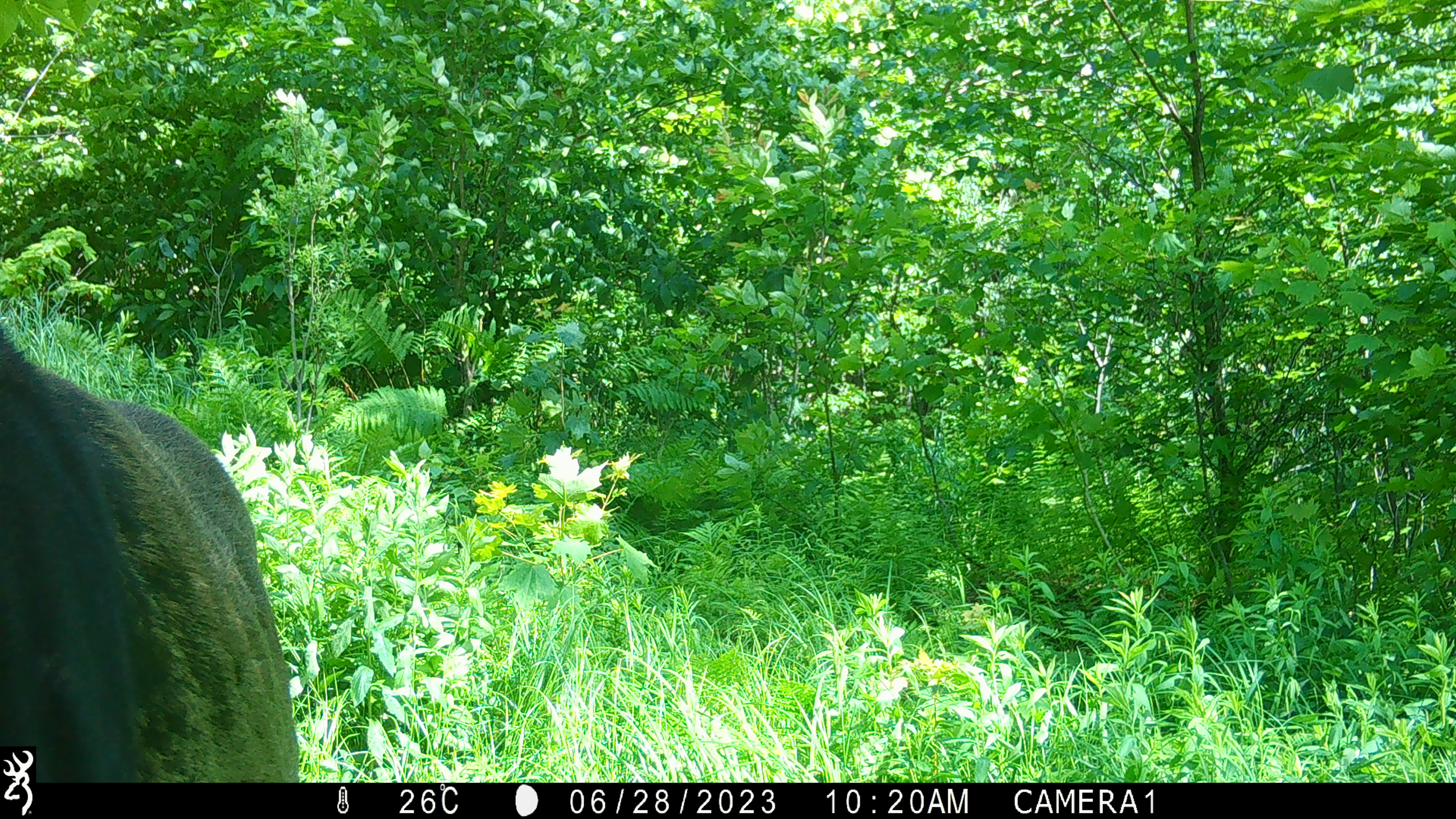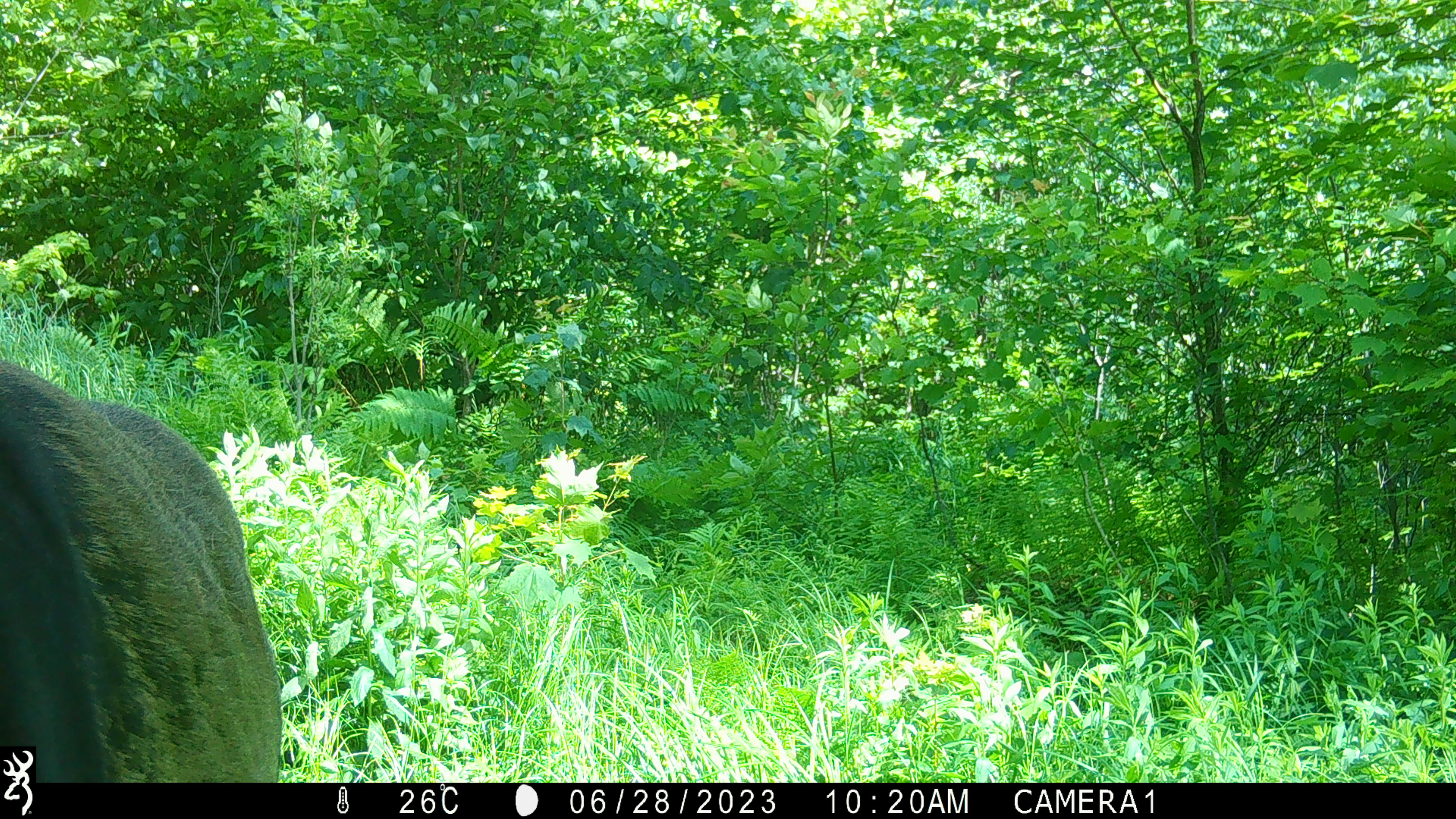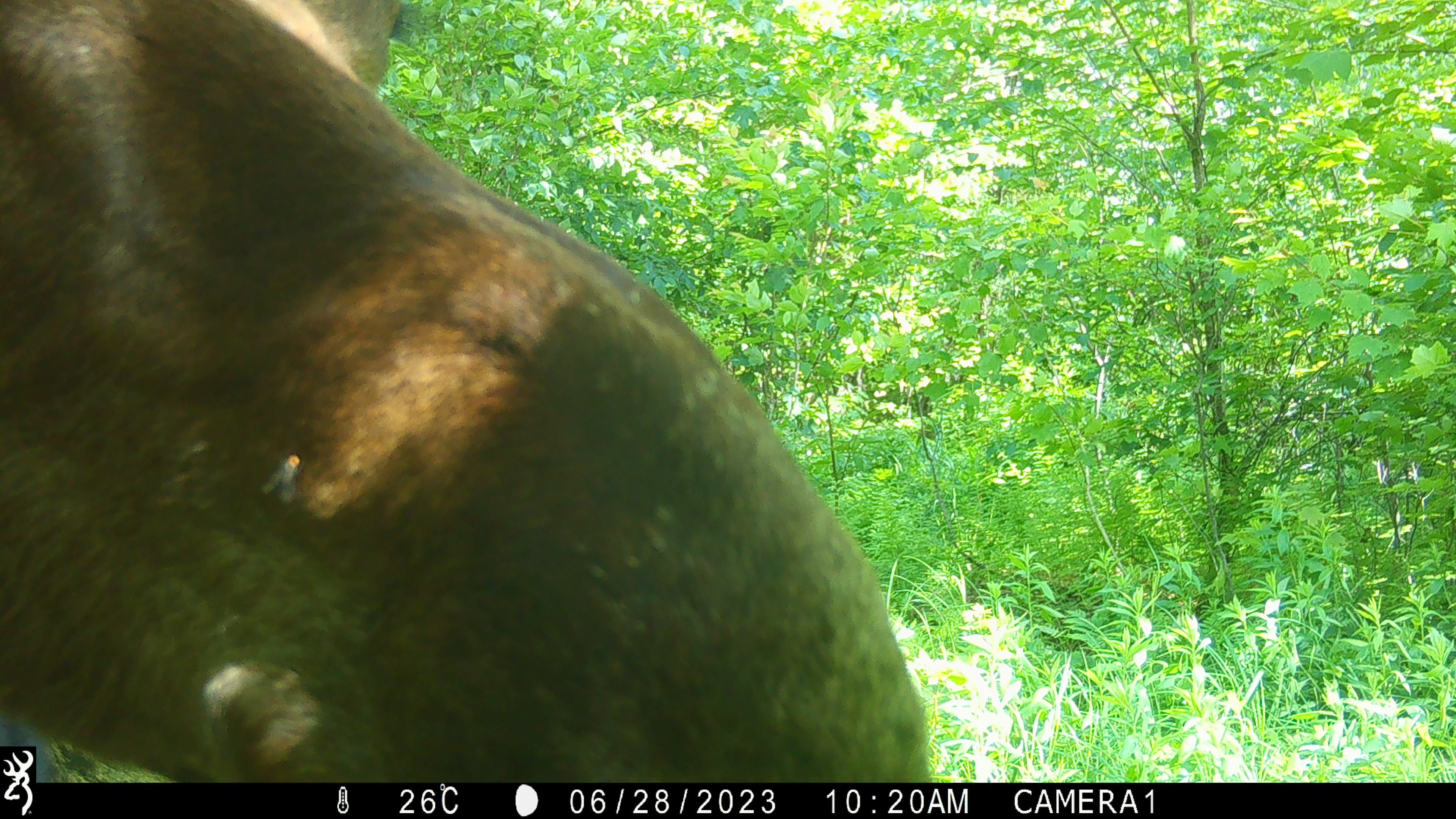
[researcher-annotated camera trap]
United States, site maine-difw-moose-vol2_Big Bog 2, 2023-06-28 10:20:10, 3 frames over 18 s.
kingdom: Animalia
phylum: Chordata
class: Mammalia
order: Artiodactyla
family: Cervidae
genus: Alces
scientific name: Alces alces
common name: moose